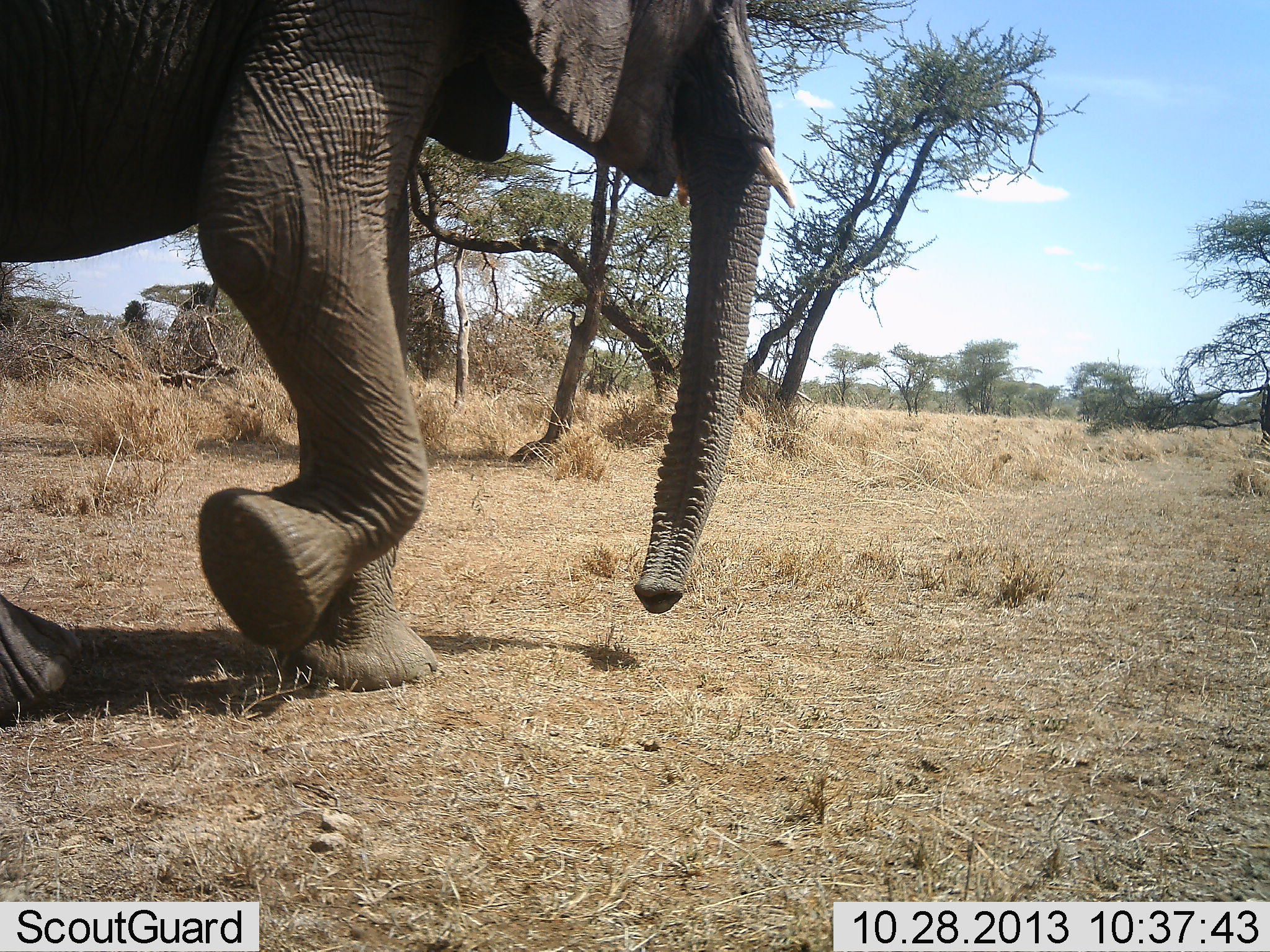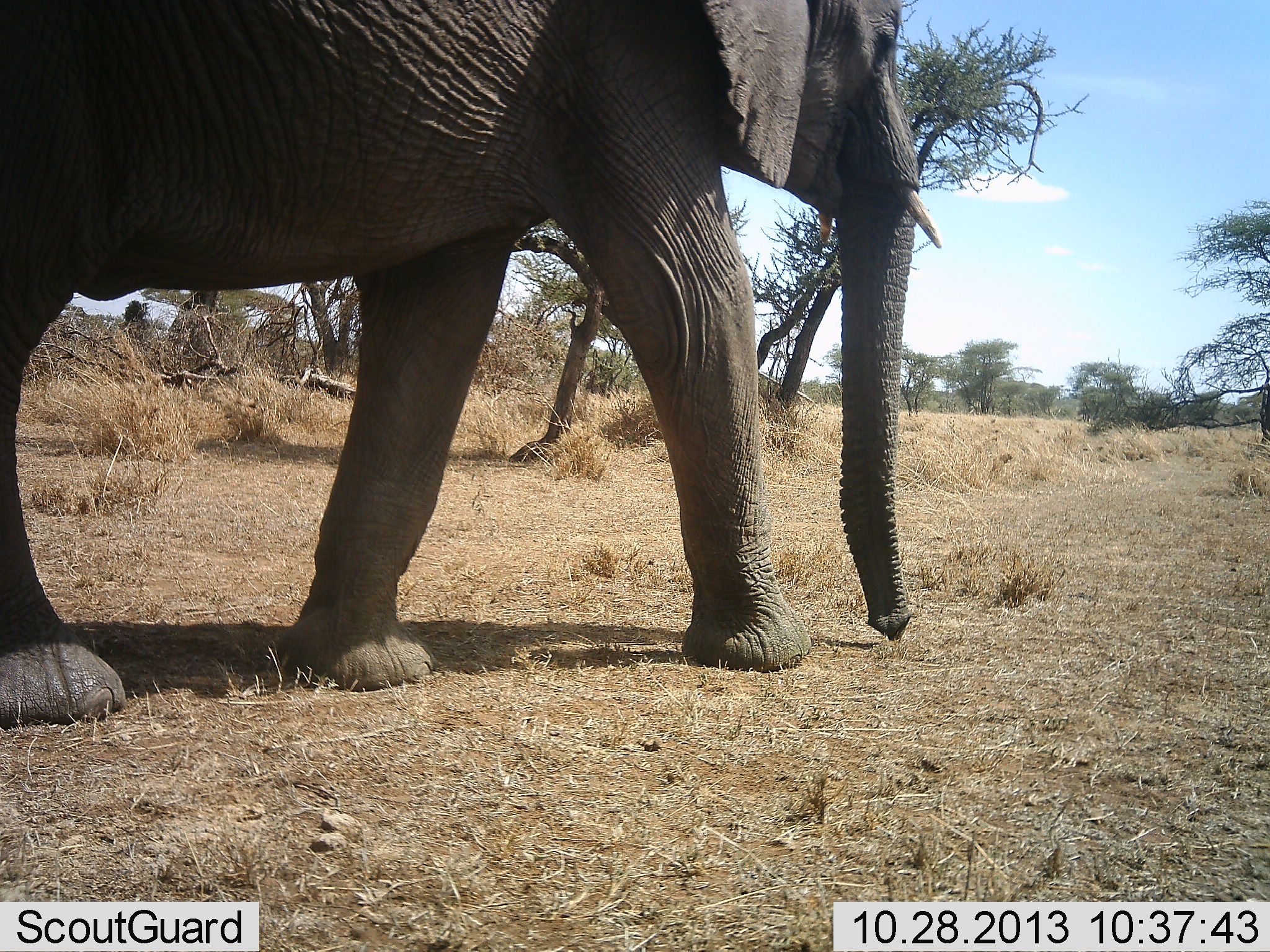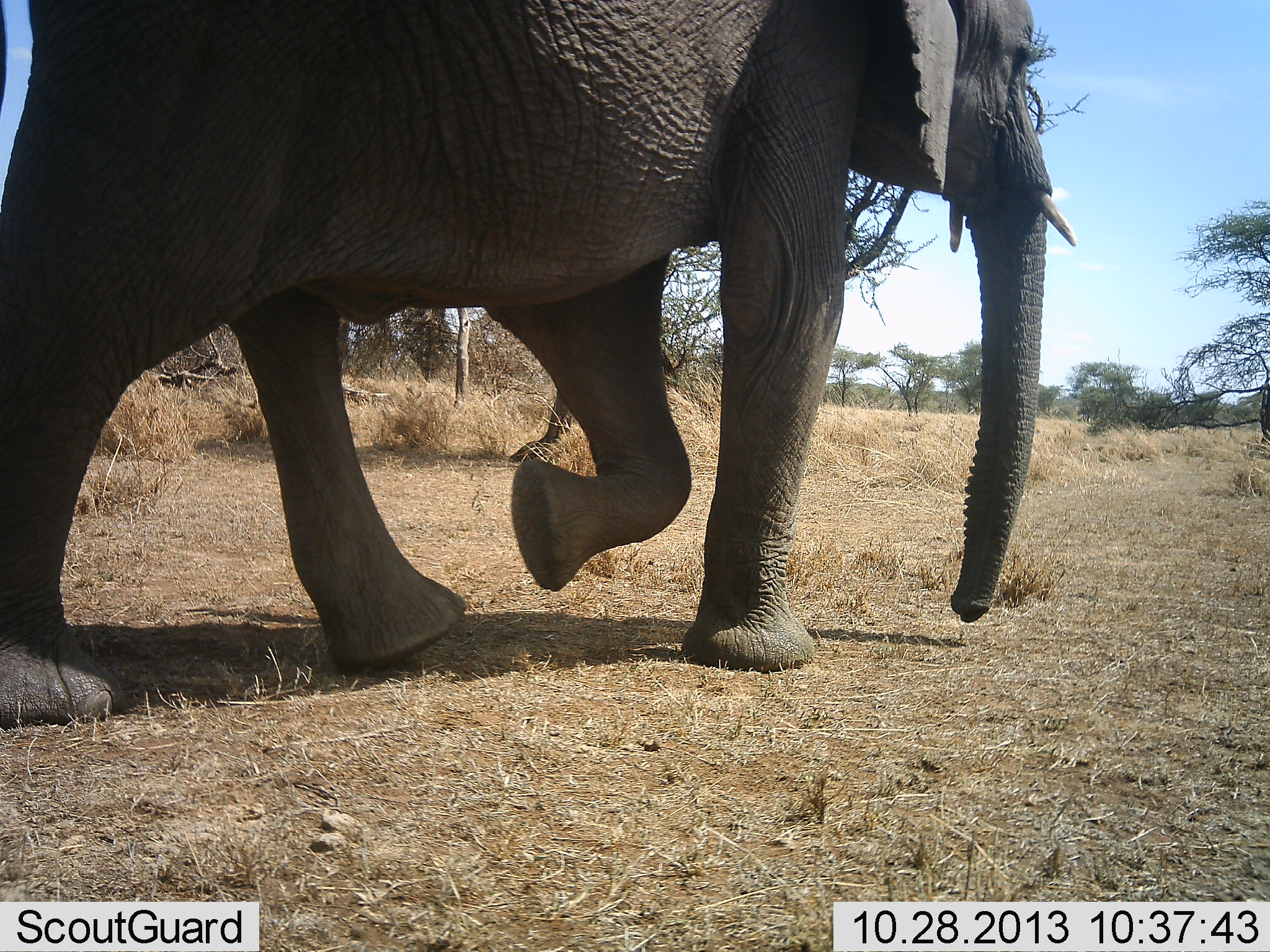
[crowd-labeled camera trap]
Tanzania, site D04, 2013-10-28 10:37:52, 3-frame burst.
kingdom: Animalia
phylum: Chordata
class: Mammalia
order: Proboscidea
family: Elephantidae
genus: Loxodonta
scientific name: Loxodonta africana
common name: african bush elephant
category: elephant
Elephant (african bush elephant) (Loxodonta africana), count 1. Behavior (volunteer vote fractions): standing 0%, resting 0%, moving 100%, interacting 0%. Young present (vote fraction): 0%. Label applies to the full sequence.